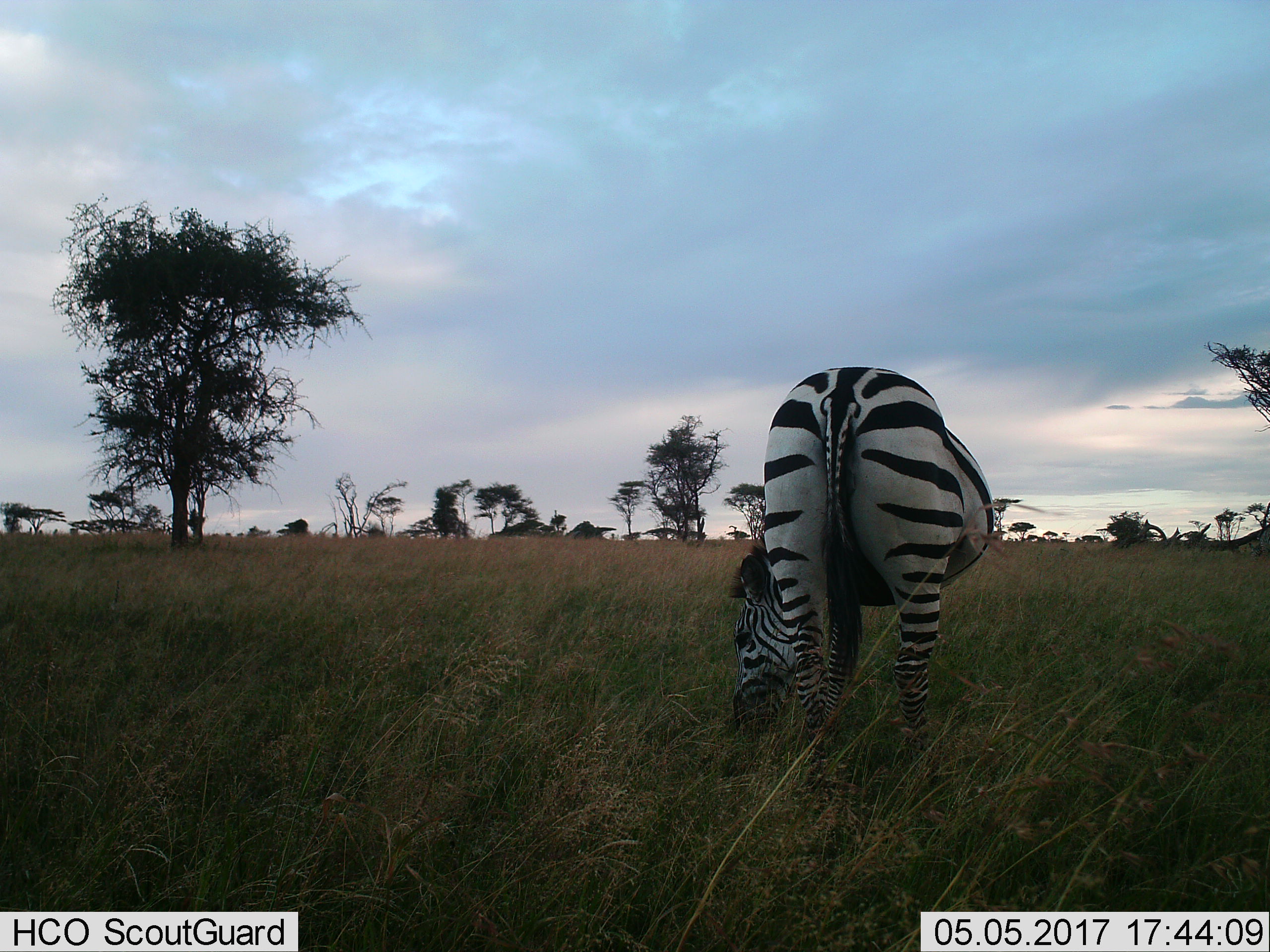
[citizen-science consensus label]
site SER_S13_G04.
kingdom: Animalia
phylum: Chordata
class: Mammalia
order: Perissodactyla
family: Equidae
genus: Equus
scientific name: Equus quagga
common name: plains zebra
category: zebraplains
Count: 1.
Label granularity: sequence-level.